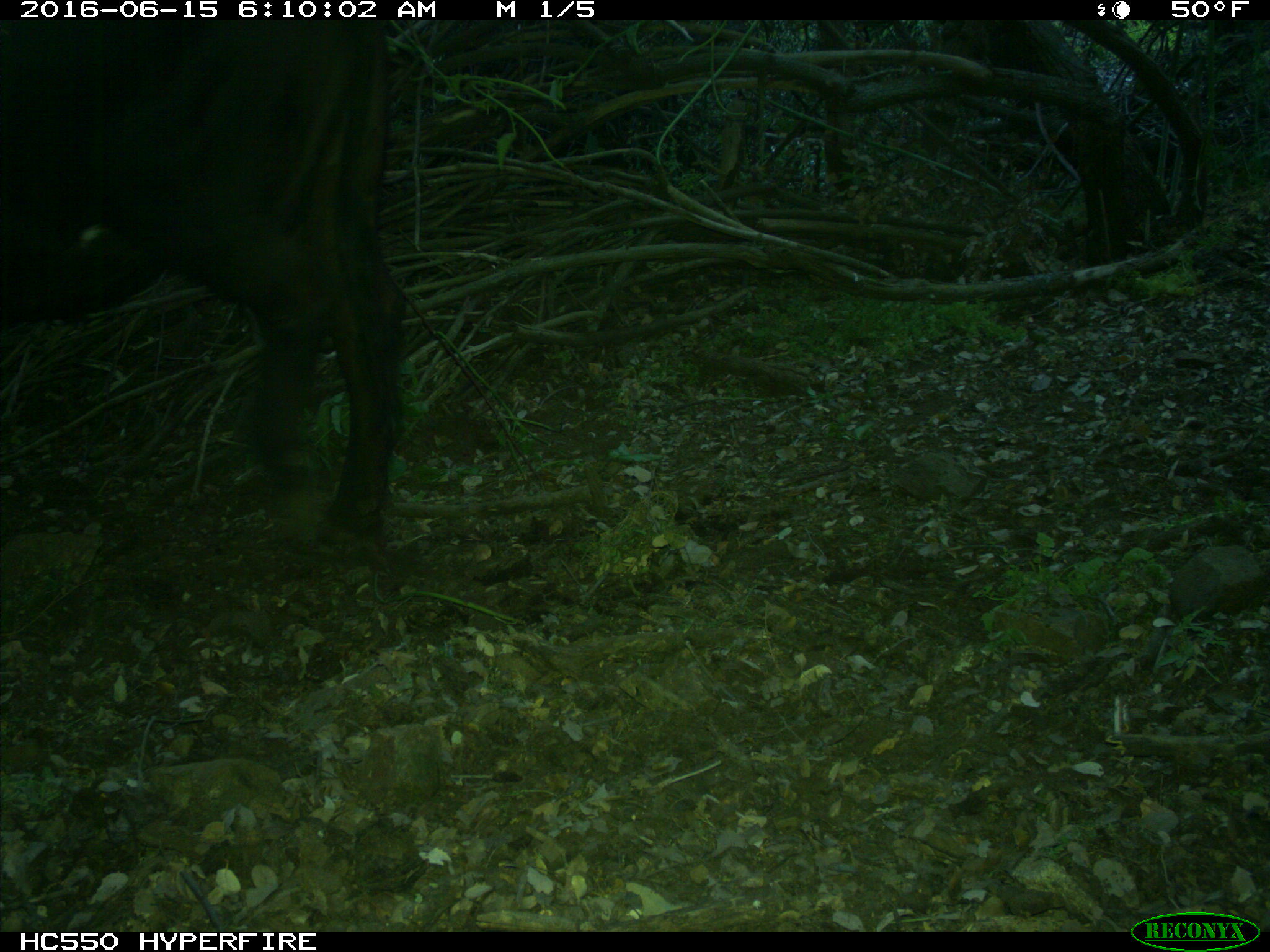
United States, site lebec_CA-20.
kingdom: Animalia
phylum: Chordata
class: Mammalia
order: Artiodactyla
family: Bovidae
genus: Bos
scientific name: Bos taurus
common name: domestic cow